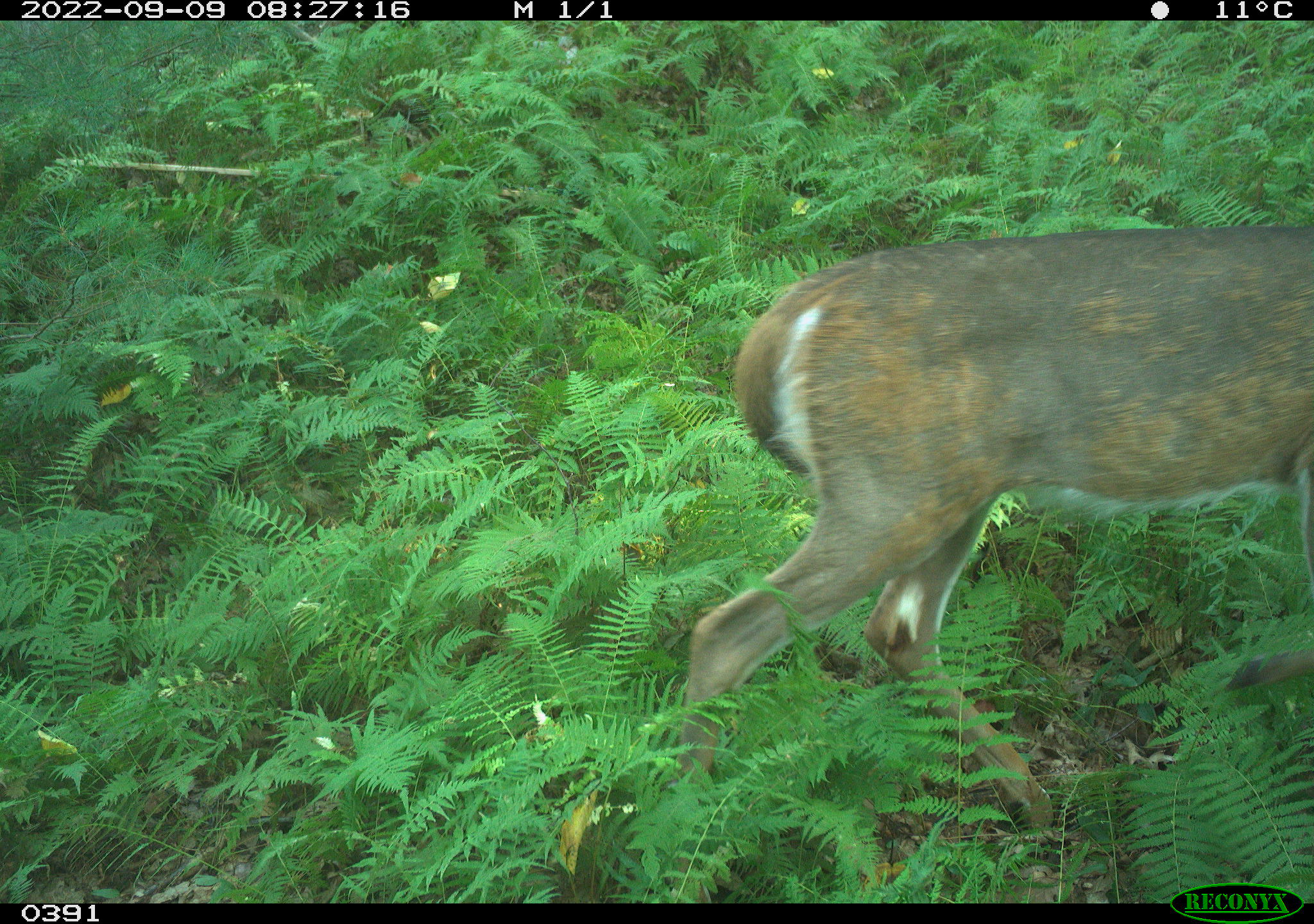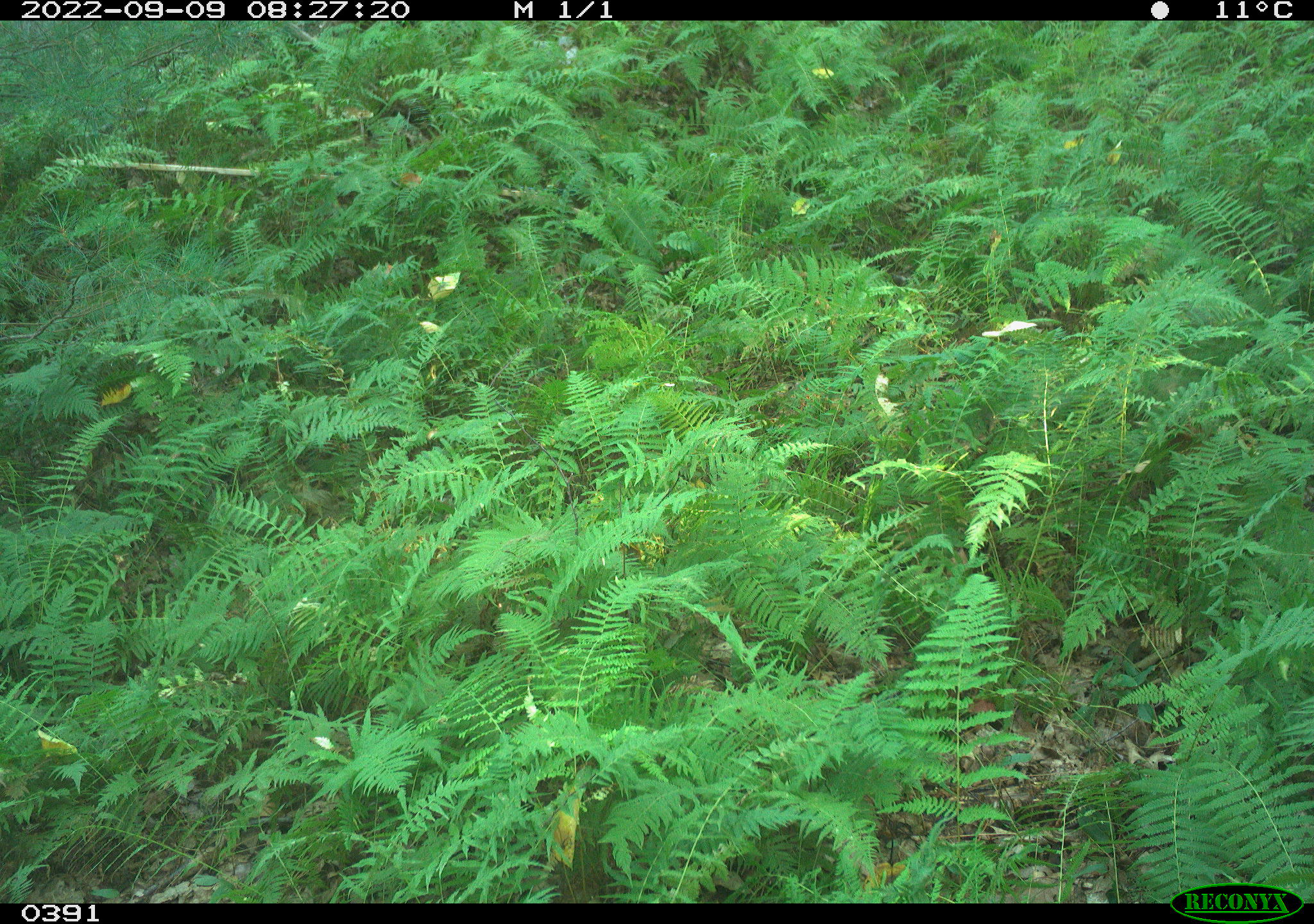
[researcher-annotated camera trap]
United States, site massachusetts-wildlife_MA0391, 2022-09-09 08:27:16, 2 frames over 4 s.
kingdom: Animalia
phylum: Chordata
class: Mammalia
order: Artiodactyla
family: Cervidae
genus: Odocoileus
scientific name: Odocoileus virginianus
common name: white-tailed deer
White-tailed deer (Odocoileus virginianus).